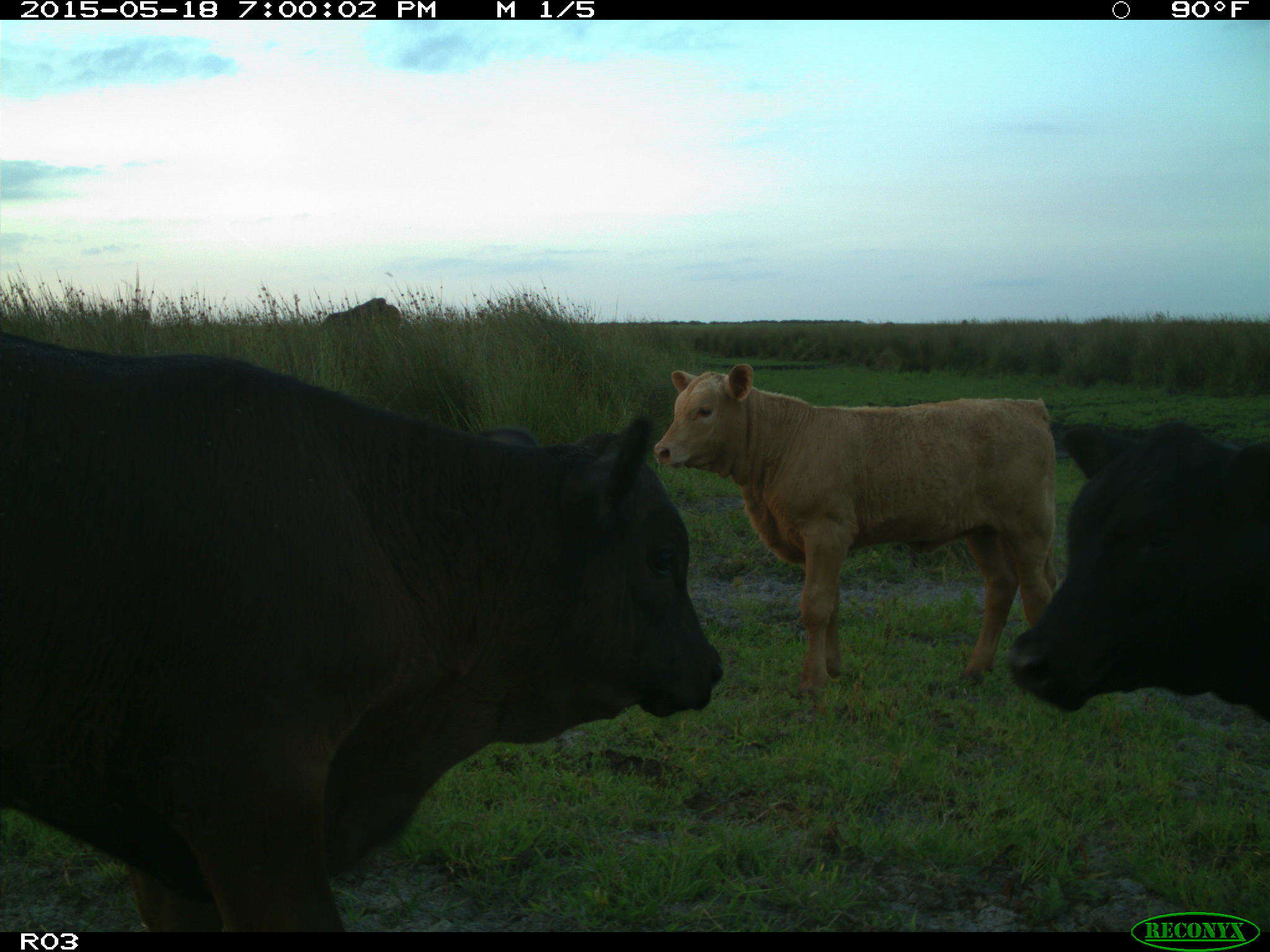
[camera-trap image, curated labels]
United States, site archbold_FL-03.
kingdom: Animalia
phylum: Chordata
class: Mammalia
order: Artiodactyla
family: Bovidae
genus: Bos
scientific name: Bos taurus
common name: domestic cow